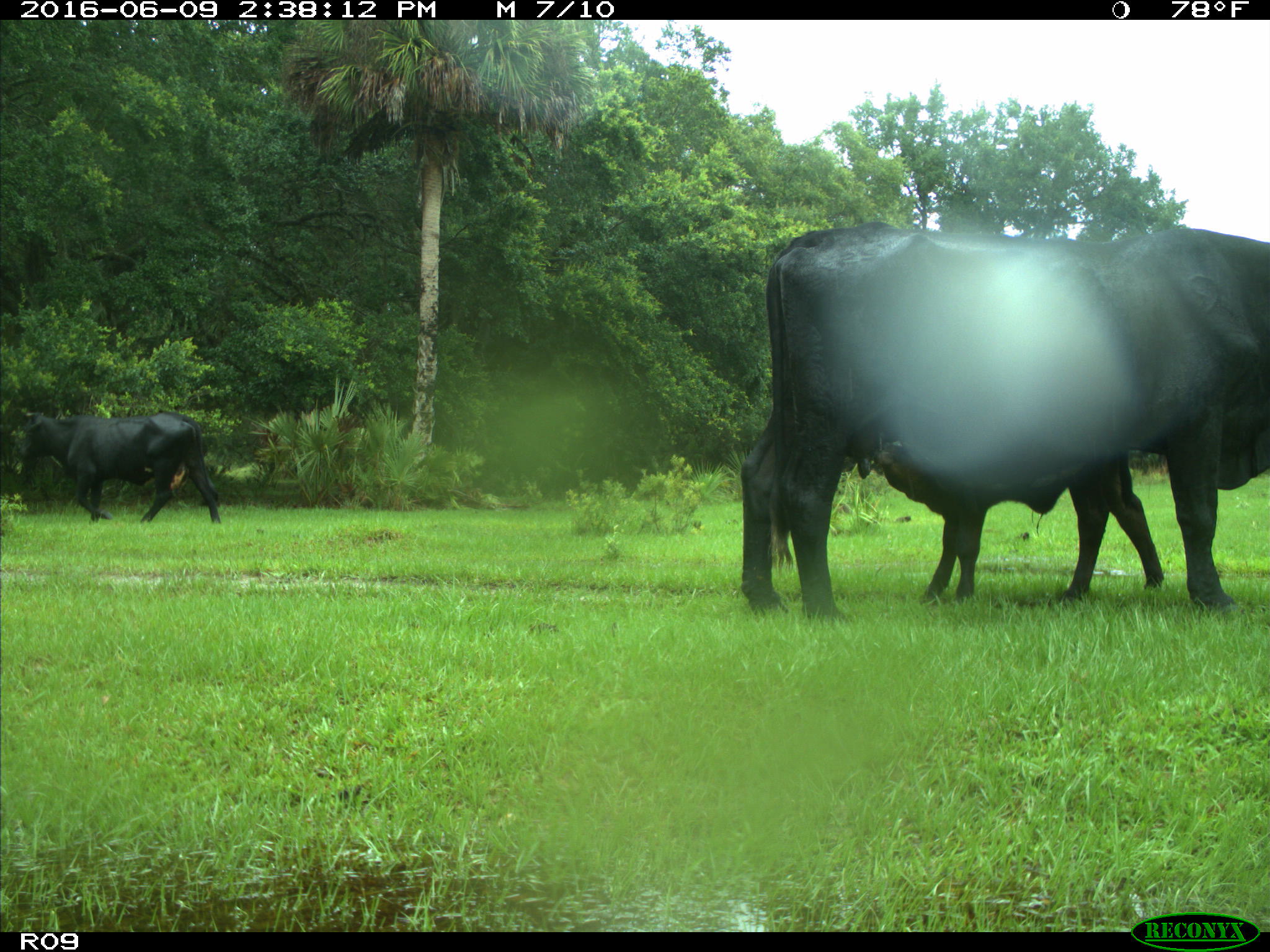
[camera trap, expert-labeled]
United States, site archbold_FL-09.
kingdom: Animalia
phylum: Chordata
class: Mammalia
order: Artiodactyla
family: Bovidae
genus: Bos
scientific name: Bos taurus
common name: domestic cow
Bos taurus (domestic cow).